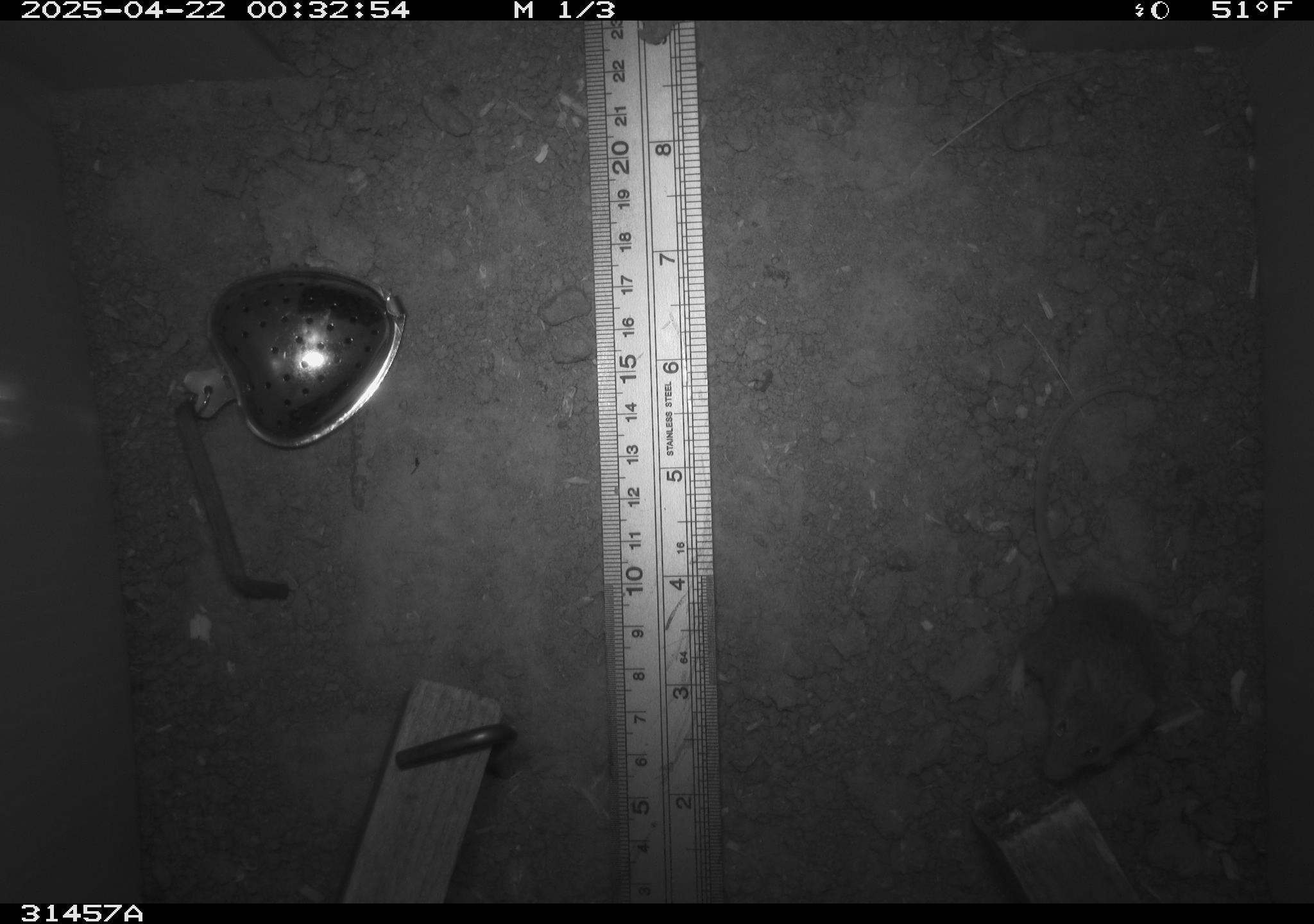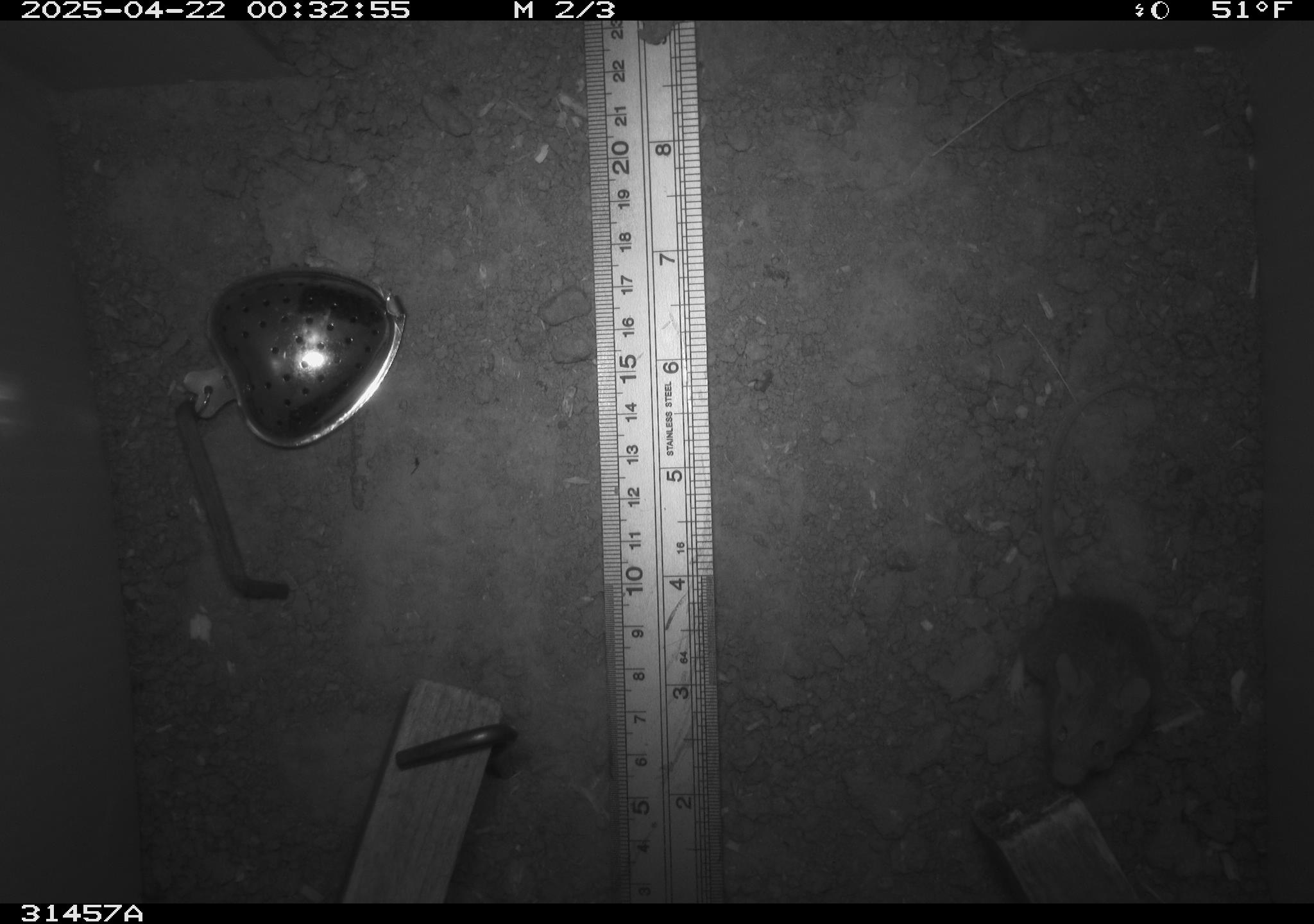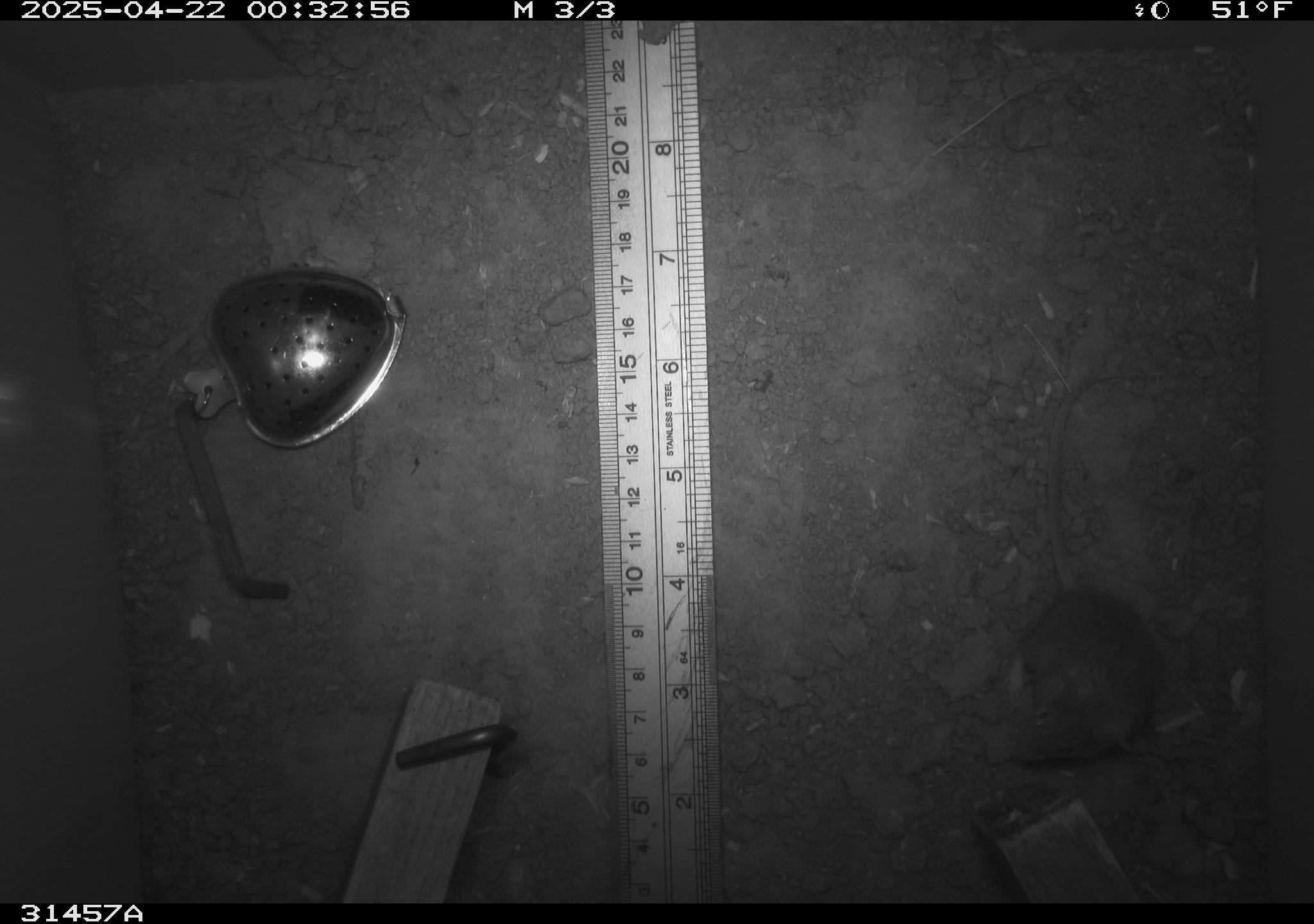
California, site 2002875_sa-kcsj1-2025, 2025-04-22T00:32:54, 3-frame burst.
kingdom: Animalia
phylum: Chordata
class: Mammalia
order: Rodentia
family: Muridae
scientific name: Muridae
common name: murids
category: muridae family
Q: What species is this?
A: Muridae family (murids) (Muridae).